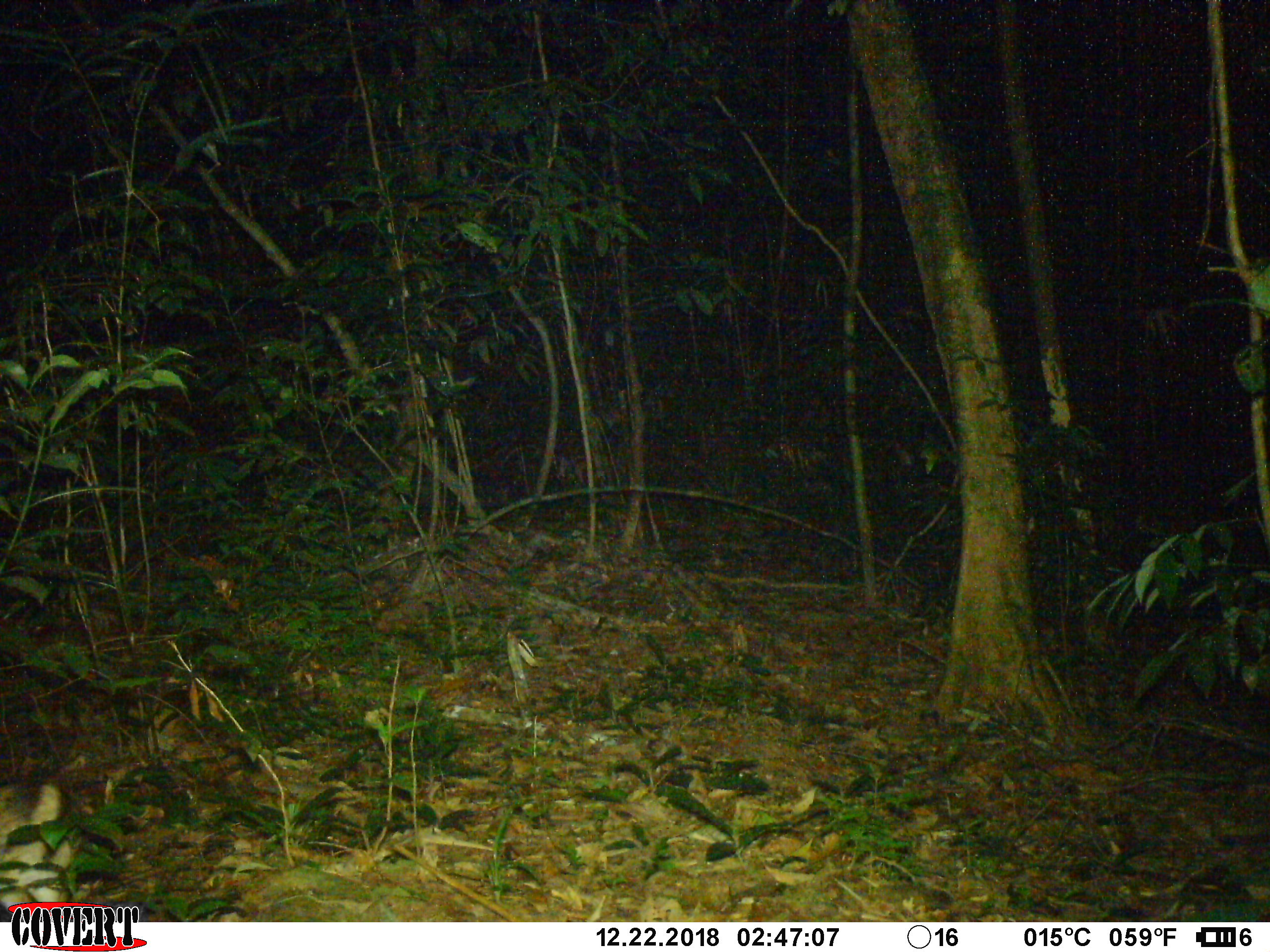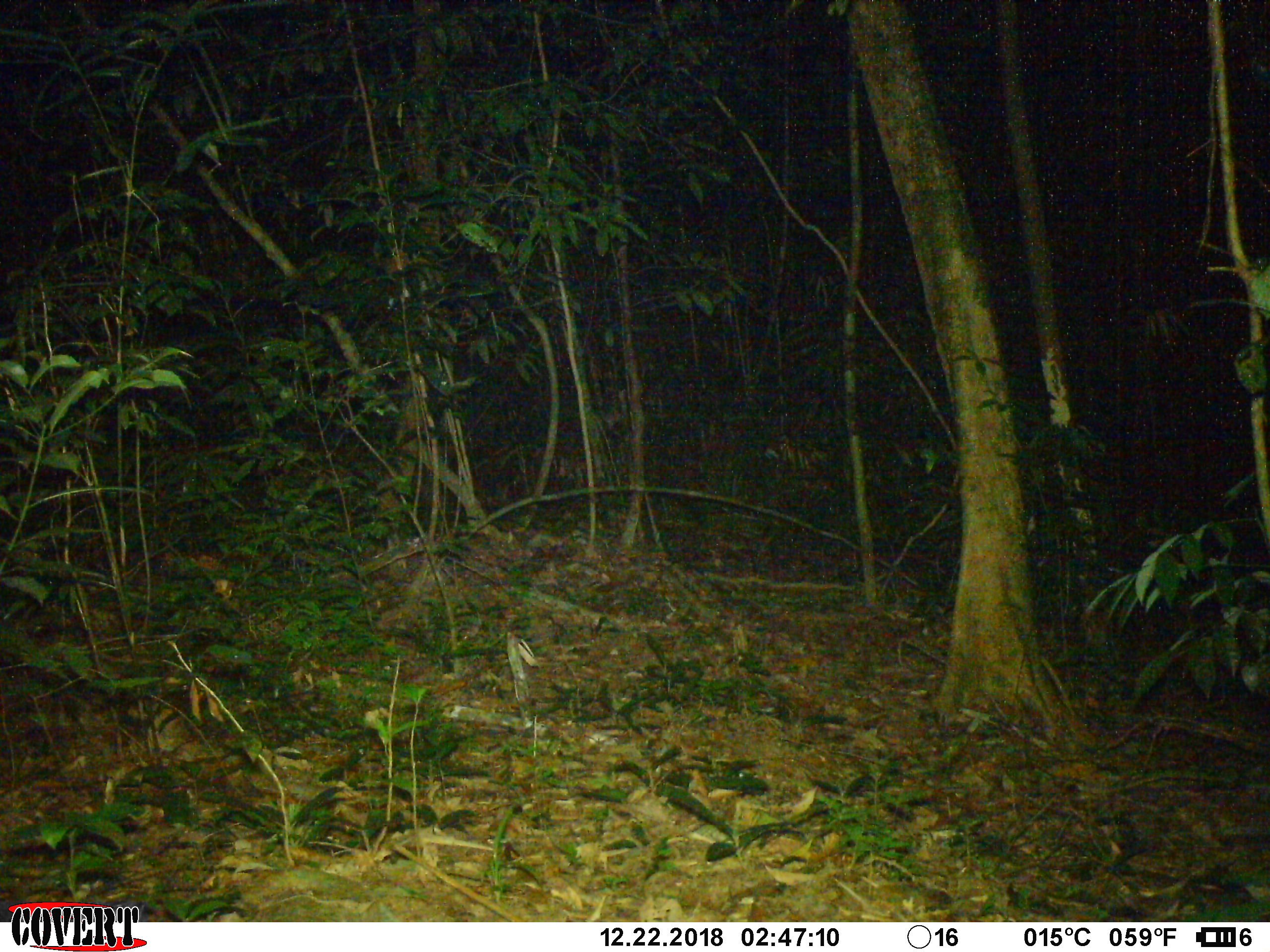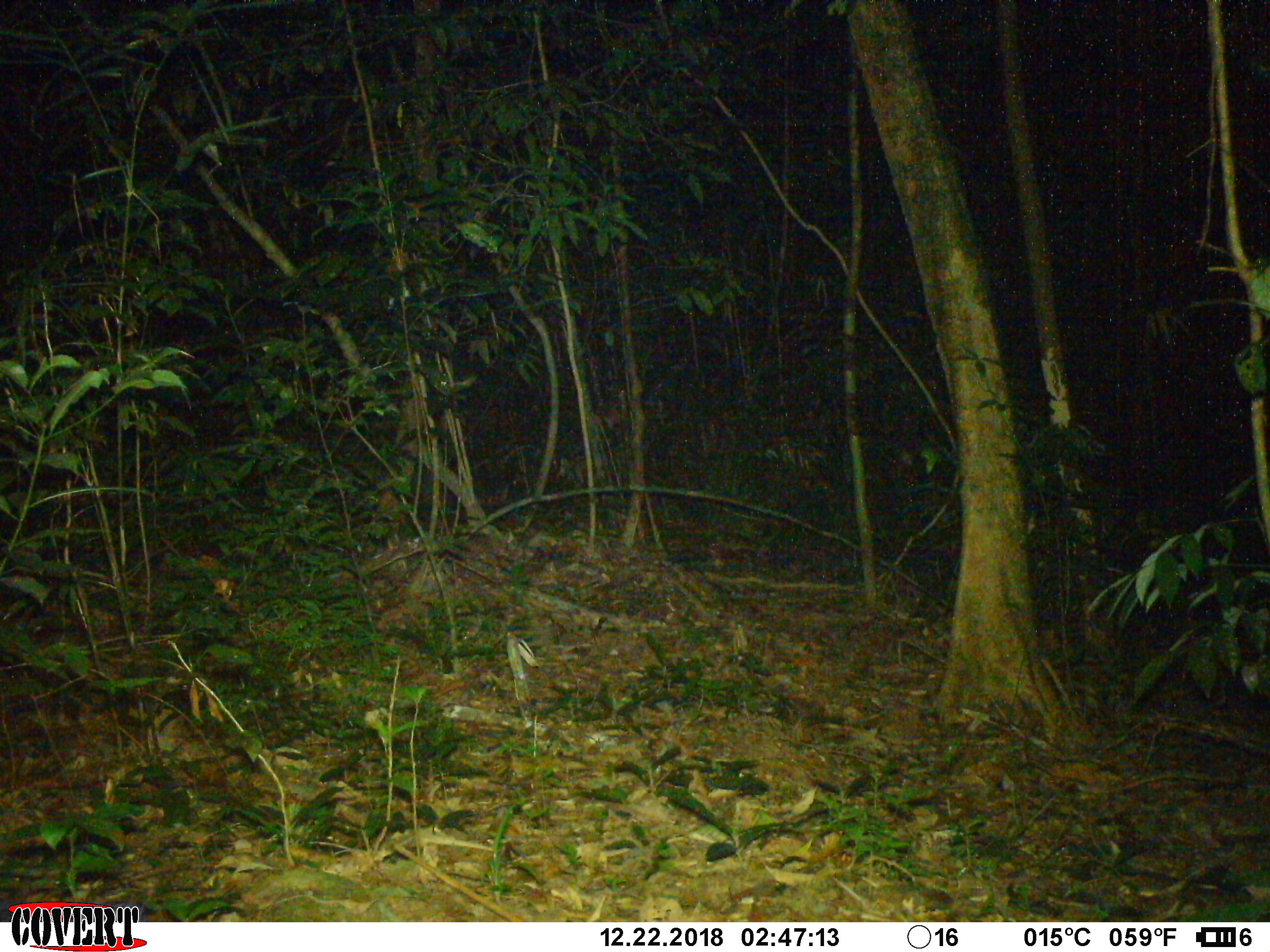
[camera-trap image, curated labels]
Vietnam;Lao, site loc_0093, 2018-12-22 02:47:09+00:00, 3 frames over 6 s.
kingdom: Animalia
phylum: Chordata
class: Mammalia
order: Lagomorpha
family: Leporidae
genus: Nesolagus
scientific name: Nesolagus timminsi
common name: annamite striped rabbit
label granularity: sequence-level